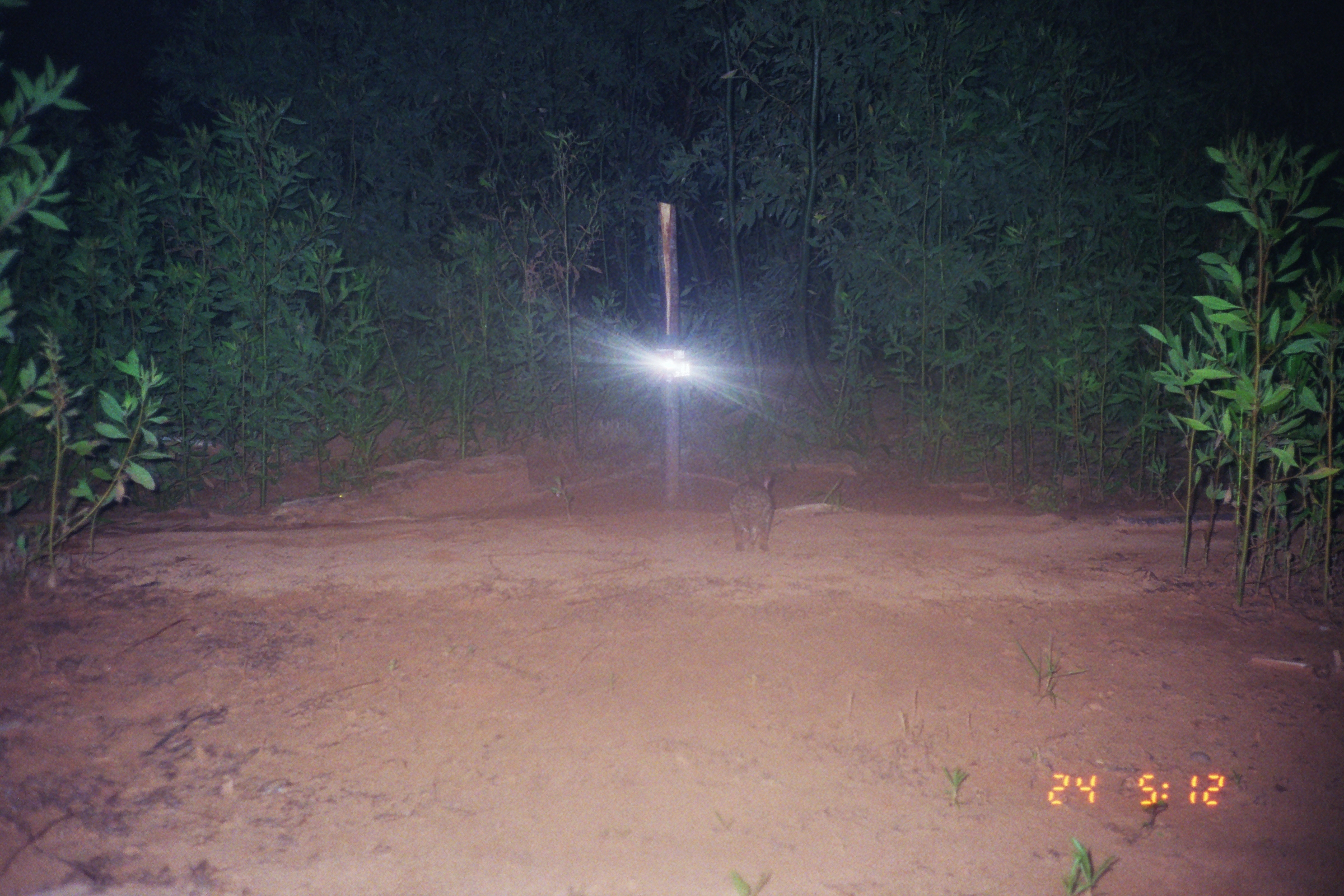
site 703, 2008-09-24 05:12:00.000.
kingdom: Animalia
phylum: Chordata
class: Mammalia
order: Lagomorpha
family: Leporidae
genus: Sylvilagus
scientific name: Sylvilagus brasiliensis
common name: tapeti